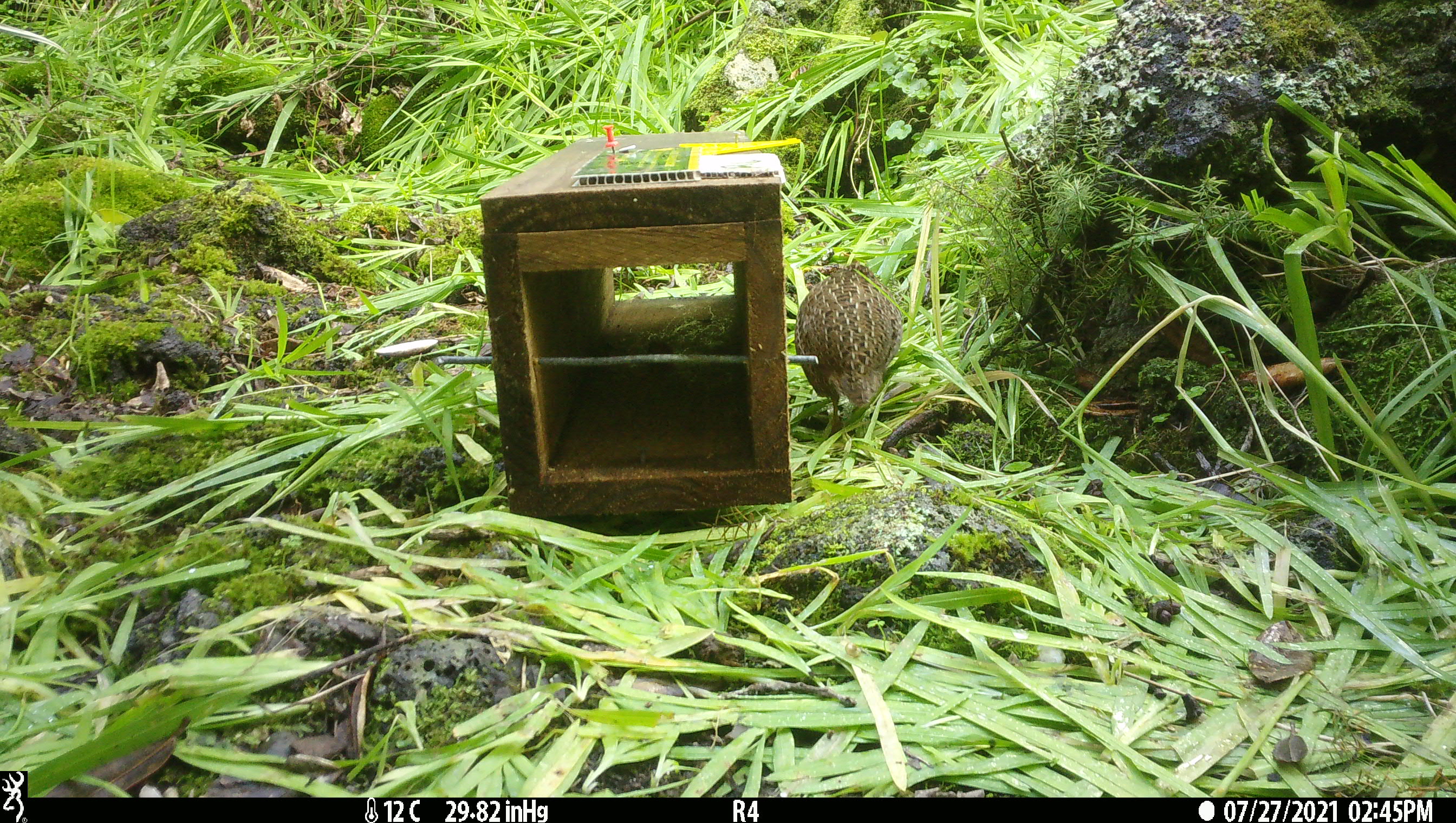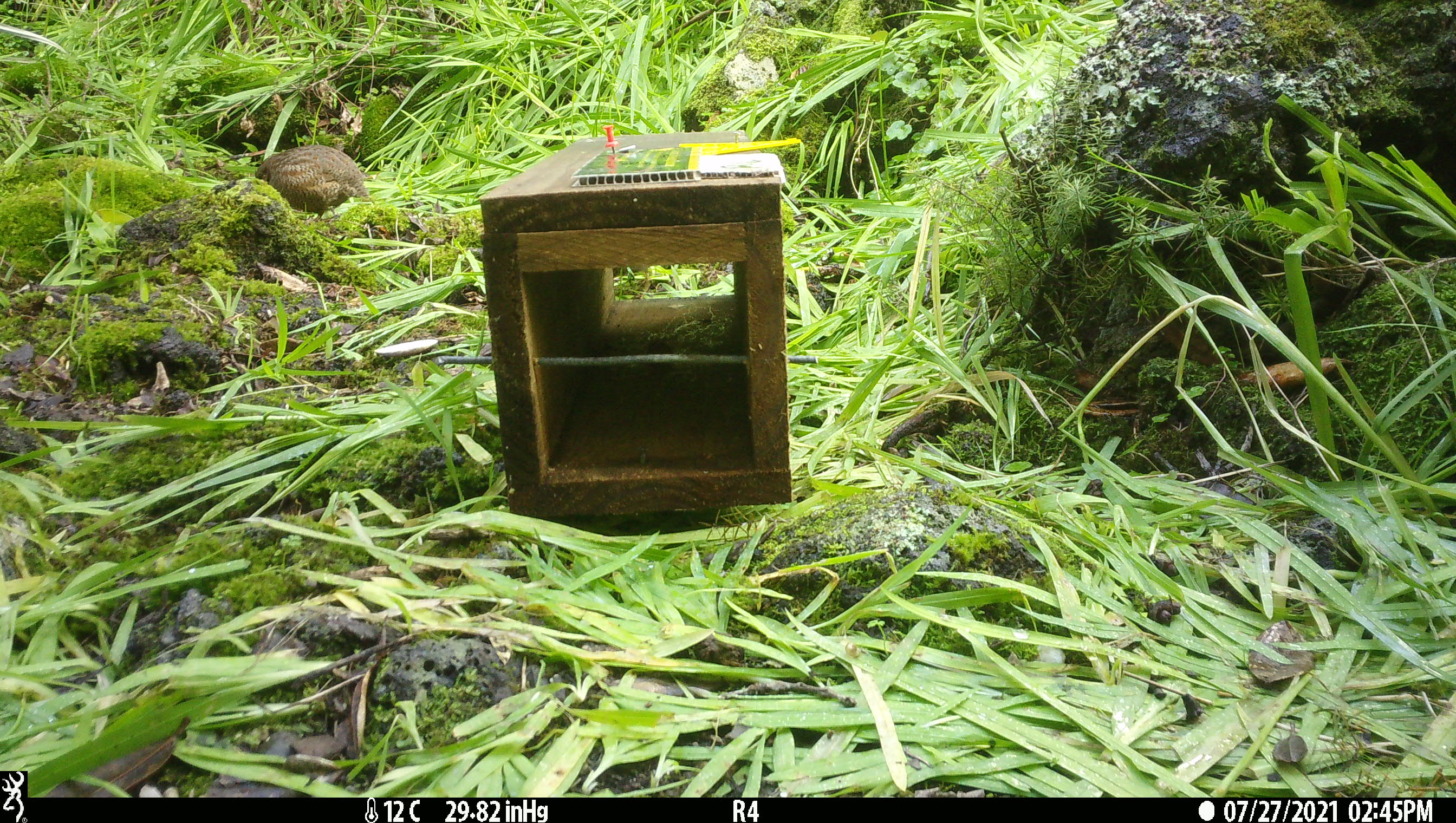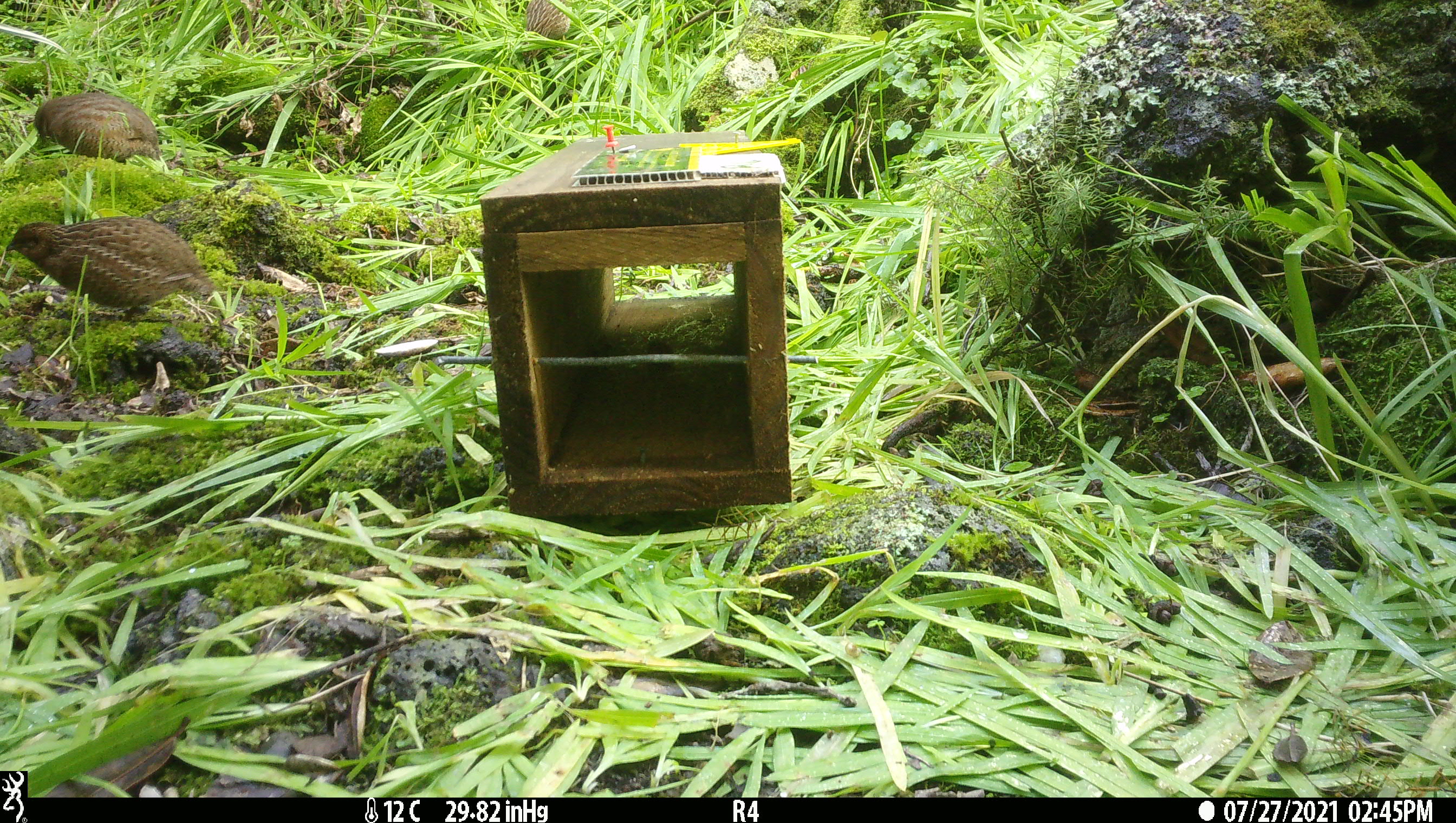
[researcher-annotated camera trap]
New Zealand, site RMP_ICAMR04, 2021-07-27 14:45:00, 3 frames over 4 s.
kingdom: Animalia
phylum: Chordata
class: Aves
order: Galliformes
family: Phasianidae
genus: Synoicus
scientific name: Synoicus ypsilophorus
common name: brown quail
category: quail brown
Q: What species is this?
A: Quail brown (brown quail) (Synoicus ypsilophorus).